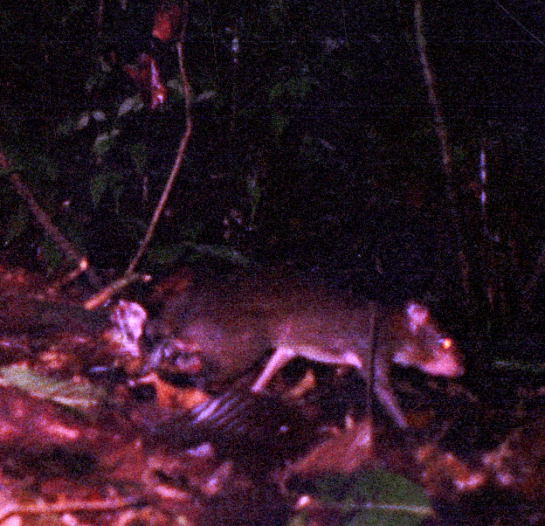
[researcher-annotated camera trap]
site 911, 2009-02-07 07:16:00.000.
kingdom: Animalia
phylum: Chordata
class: Mammalia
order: Rodentia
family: Dasyproctidae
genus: Myoprocta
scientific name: Myoprocta pratti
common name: green acouchi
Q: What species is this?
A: Myoprocta pratti (green acouchi).